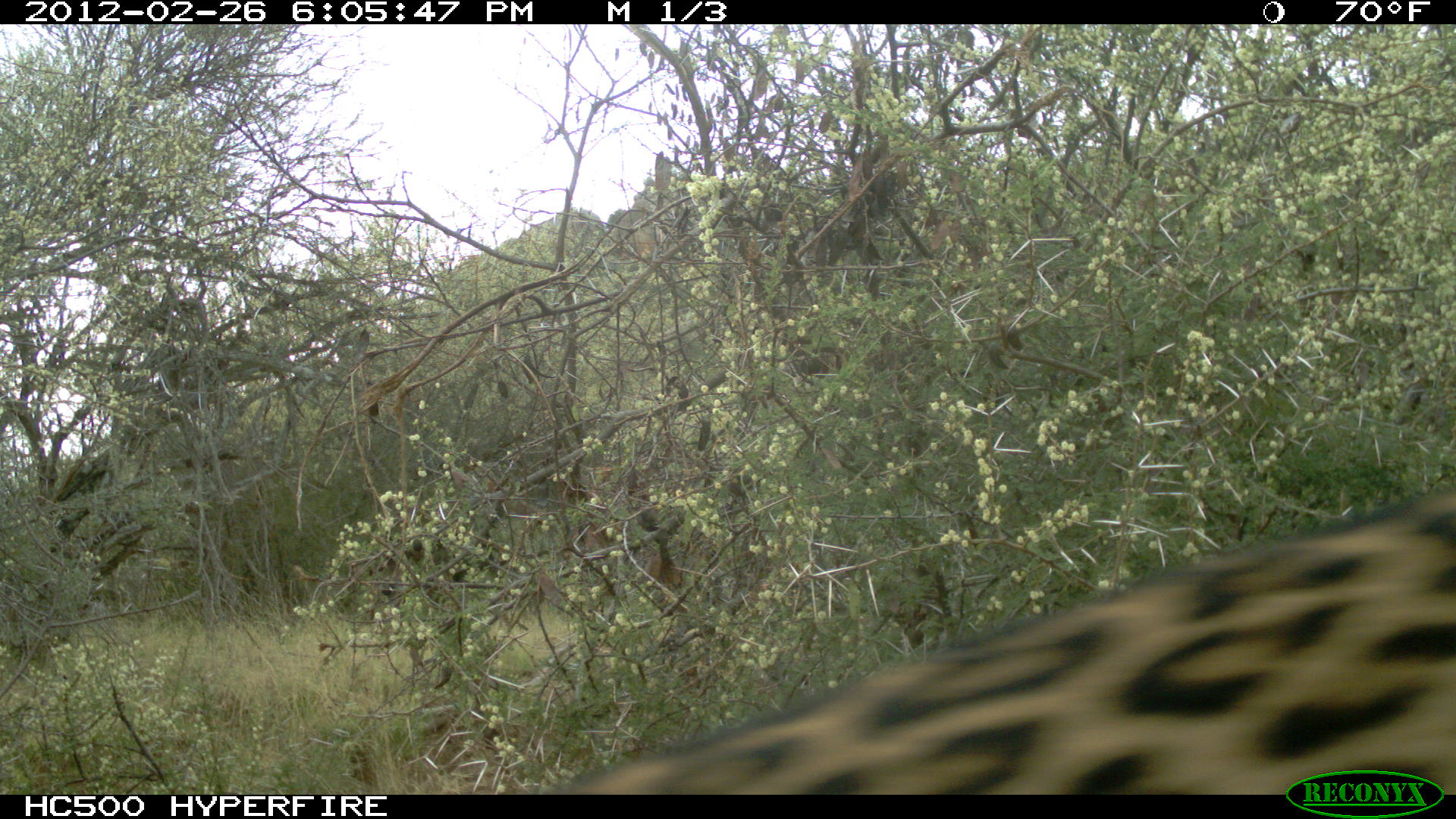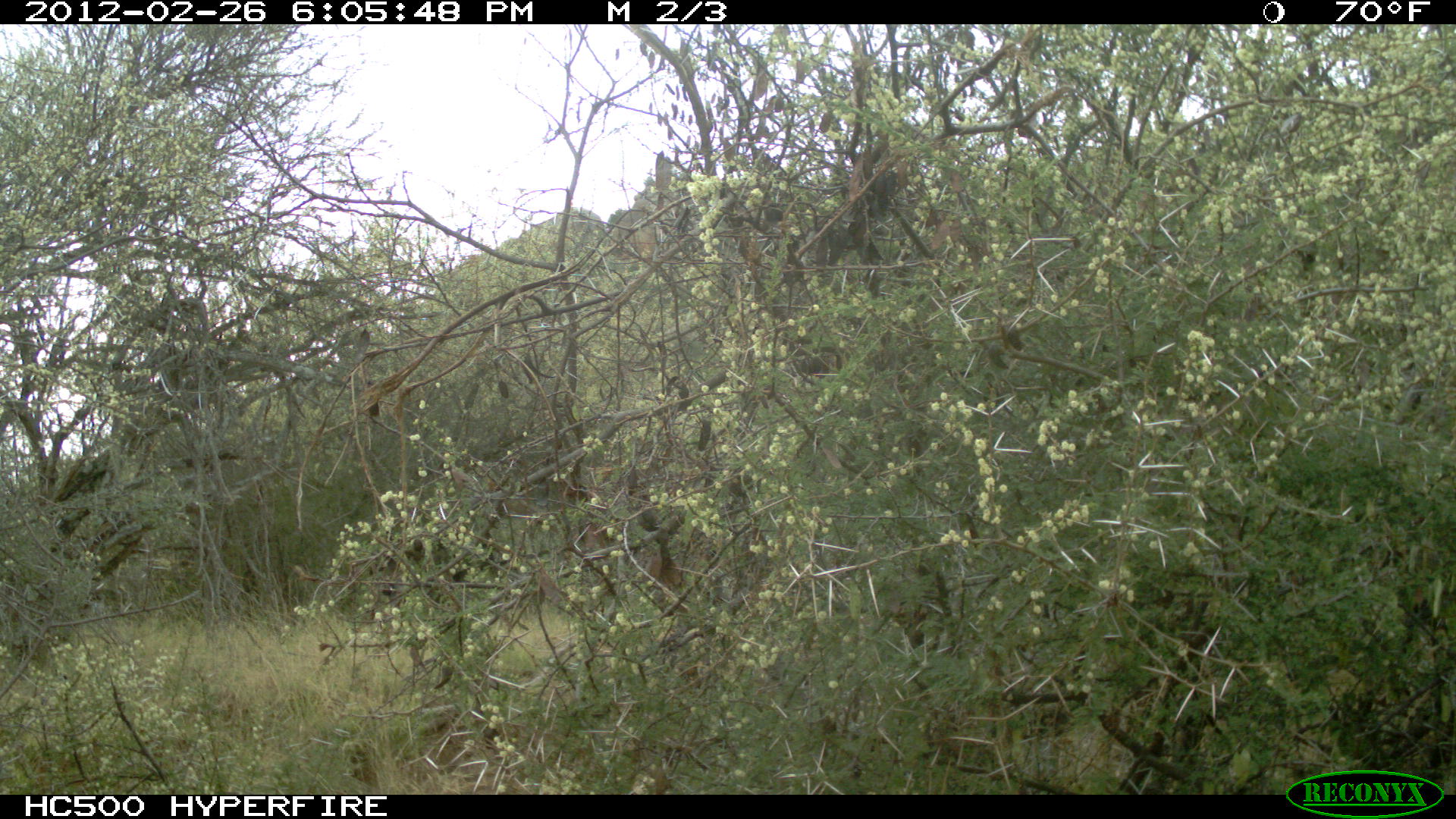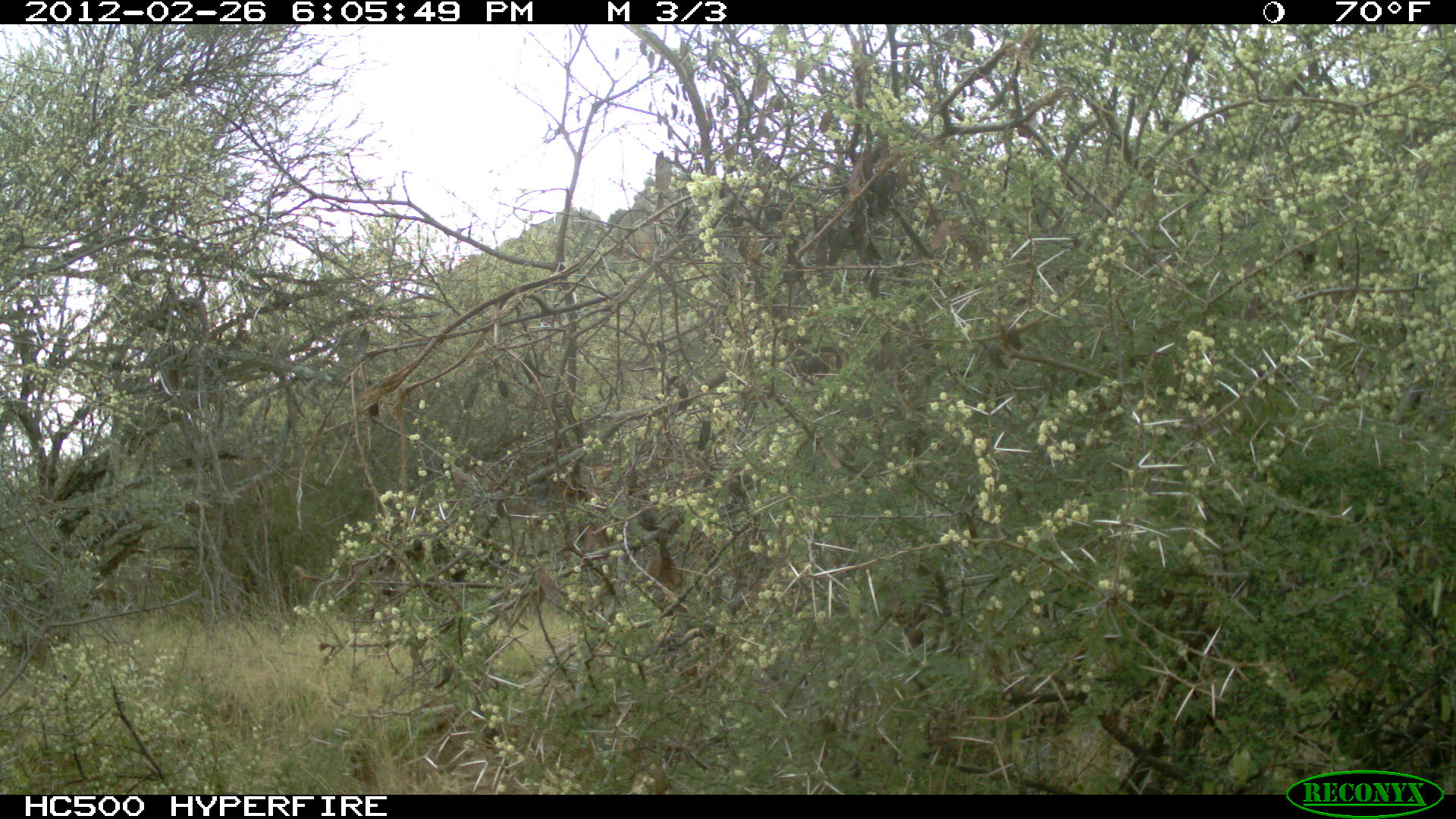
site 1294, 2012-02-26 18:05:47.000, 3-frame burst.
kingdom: Animalia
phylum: Chordata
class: Mammalia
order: Carnivora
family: Felidae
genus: Panthera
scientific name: Panthera pardus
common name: leopard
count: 1